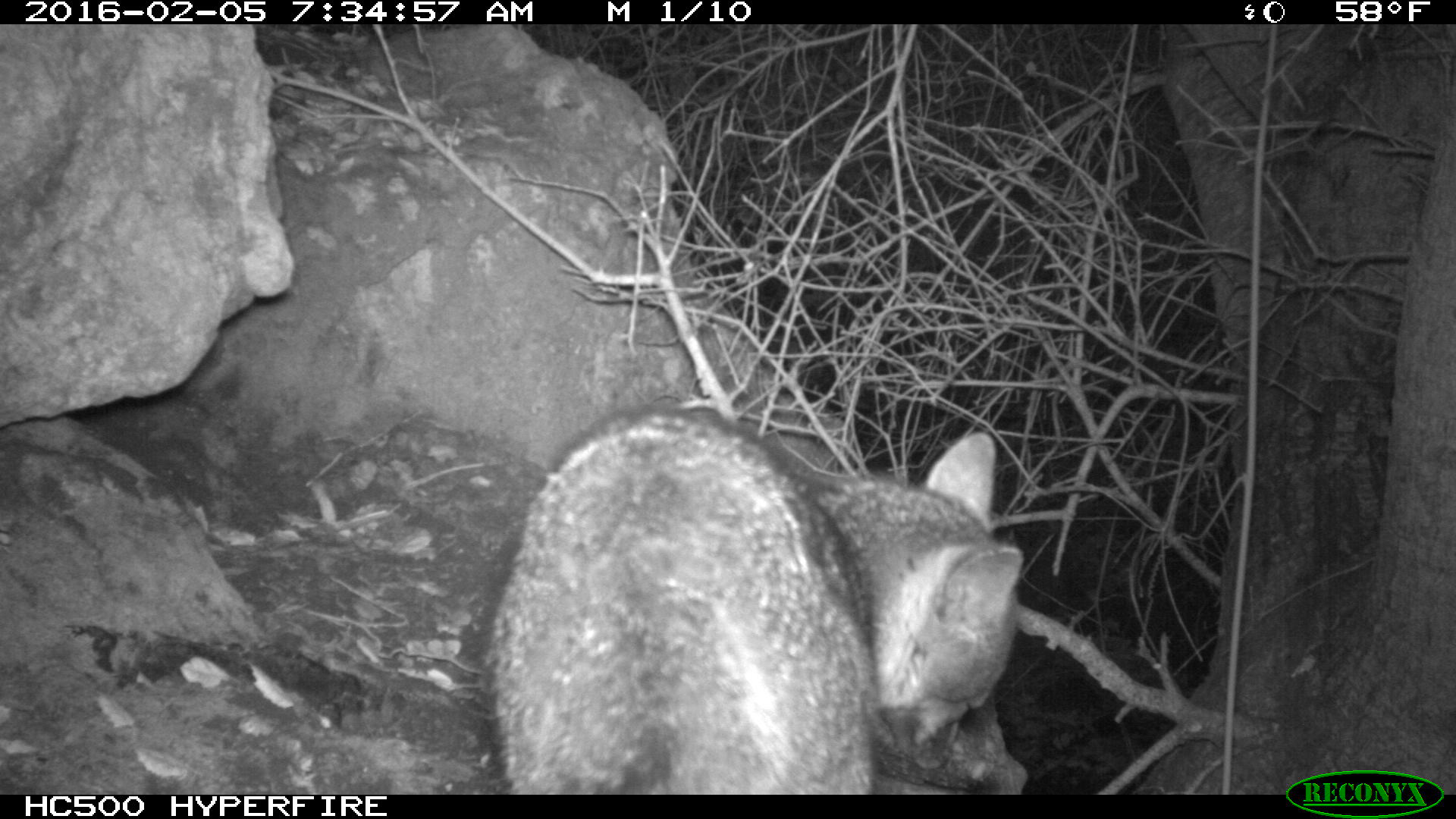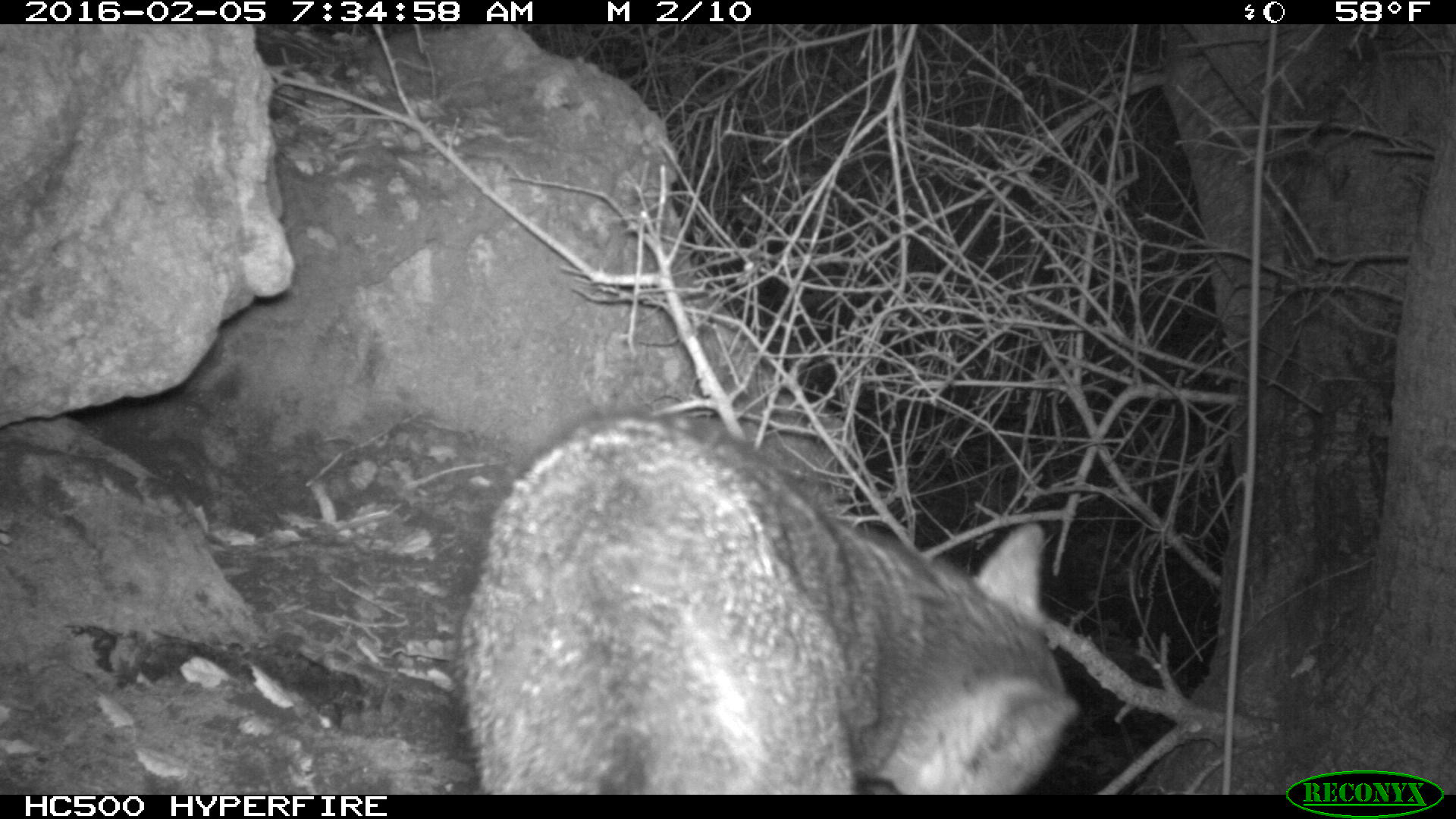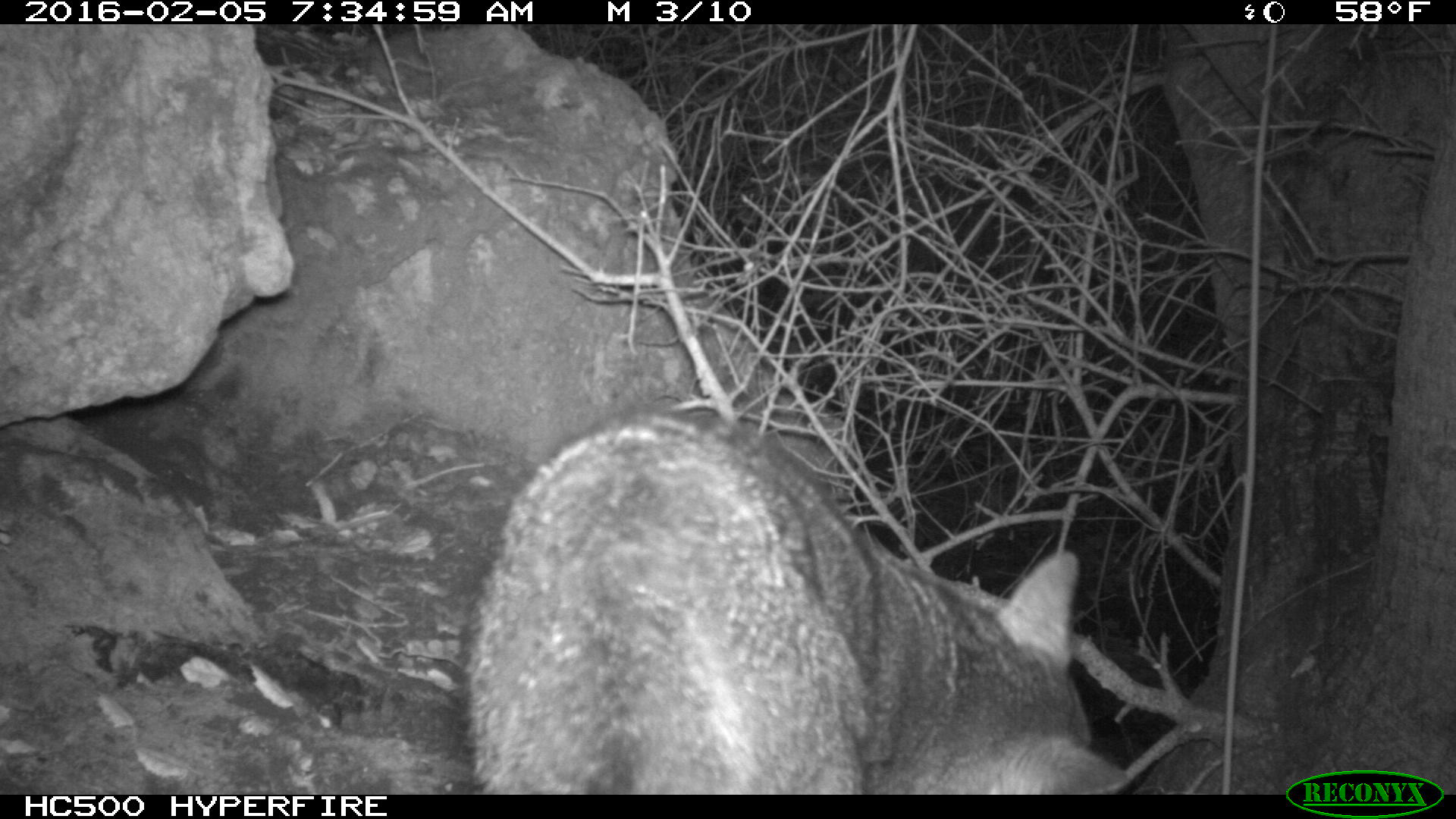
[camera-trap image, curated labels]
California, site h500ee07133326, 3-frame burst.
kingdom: Animalia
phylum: Chordata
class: Mammalia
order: Carnivora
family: Canidae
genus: Urocyon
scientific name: Urocyon littoralis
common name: island fox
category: fox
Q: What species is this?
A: Fox (island fox) (Urocyon littoralis).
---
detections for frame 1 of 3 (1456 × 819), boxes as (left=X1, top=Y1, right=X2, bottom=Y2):
fox: (left=482, top=403, right=1025, bottom=793)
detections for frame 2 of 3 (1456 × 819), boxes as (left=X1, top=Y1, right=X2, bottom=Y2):
fox: (left=454, top=410, right=1081, bottom=793)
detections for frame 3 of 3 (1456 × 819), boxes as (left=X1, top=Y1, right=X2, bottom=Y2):
fox: (left=464, top=403, right=1131, bottom=794)